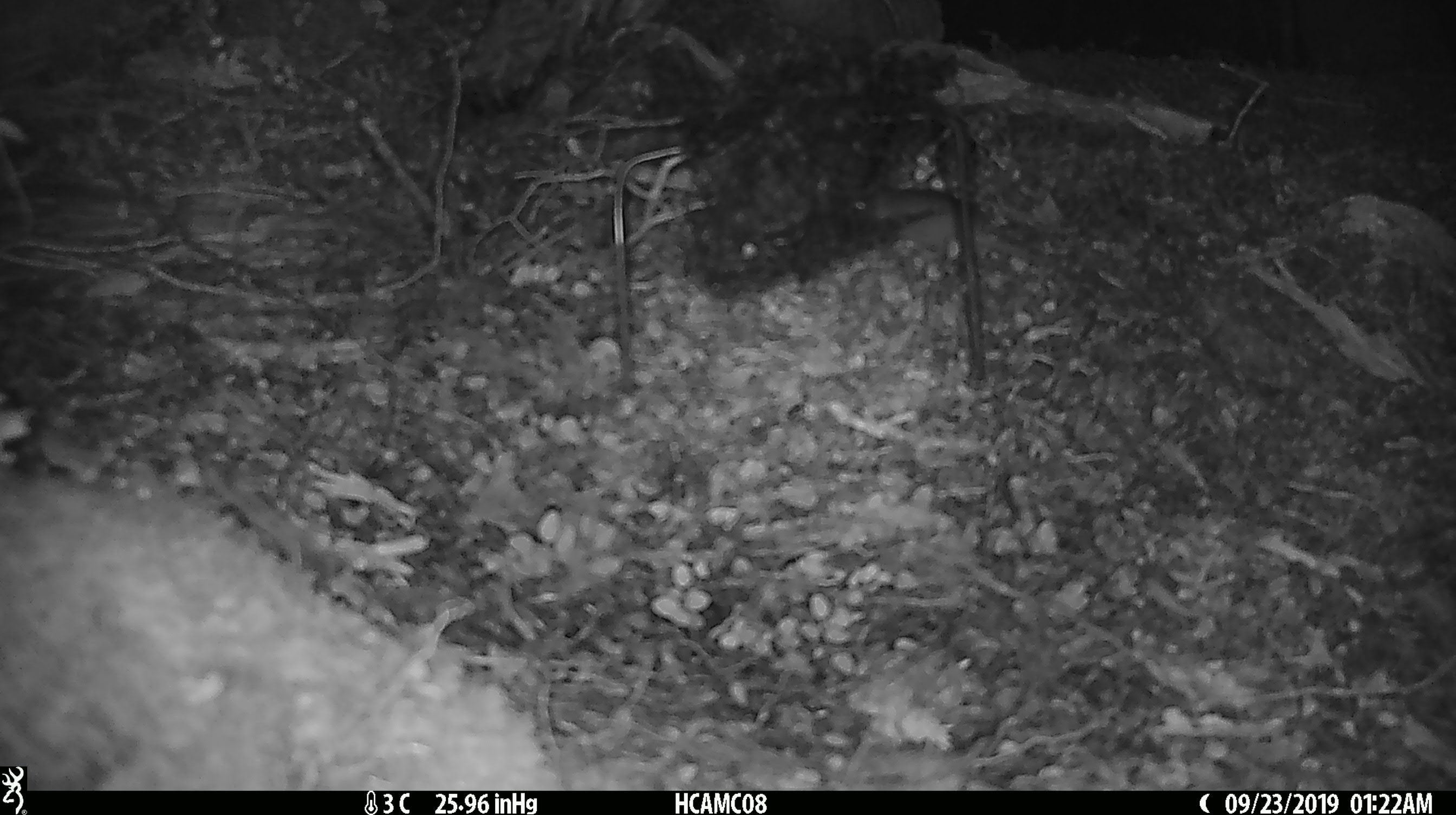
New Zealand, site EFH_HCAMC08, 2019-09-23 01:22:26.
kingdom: Animalia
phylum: Chordata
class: Mammalia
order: Rodentia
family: Muridae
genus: Mus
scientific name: Mus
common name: mouse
Mouse (Mus).